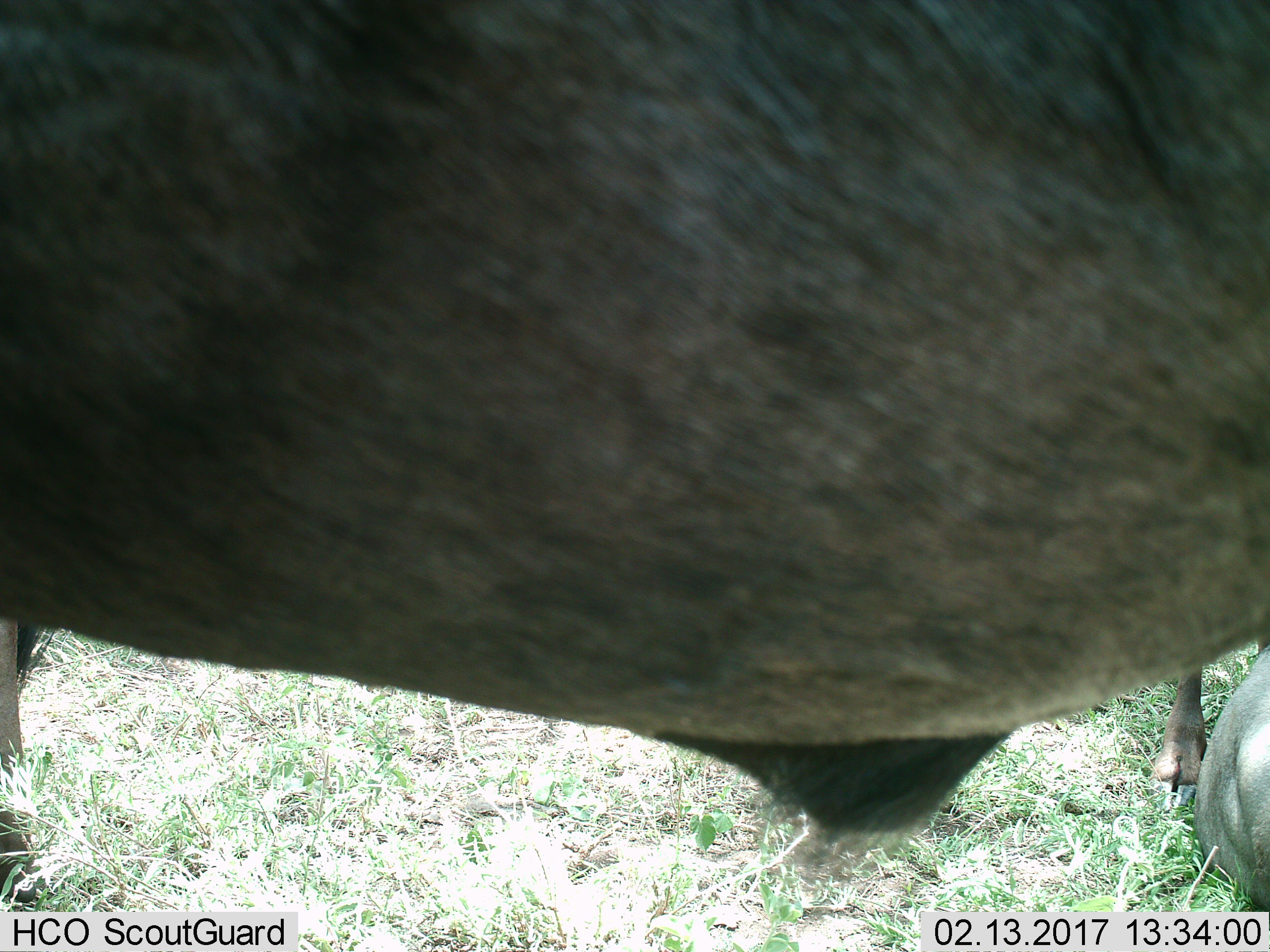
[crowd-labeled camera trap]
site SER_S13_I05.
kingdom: Animalia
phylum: Chordata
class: Mammalia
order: Artiodactyla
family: Bovidae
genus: Connochaetes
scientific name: Connochaetes taurinus taurinus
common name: blue wildebeest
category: wildebeestblue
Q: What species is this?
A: Wildebeestblue (blue wildebeest) (Connochaetes taurinus taurinus).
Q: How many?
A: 2.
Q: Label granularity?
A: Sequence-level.